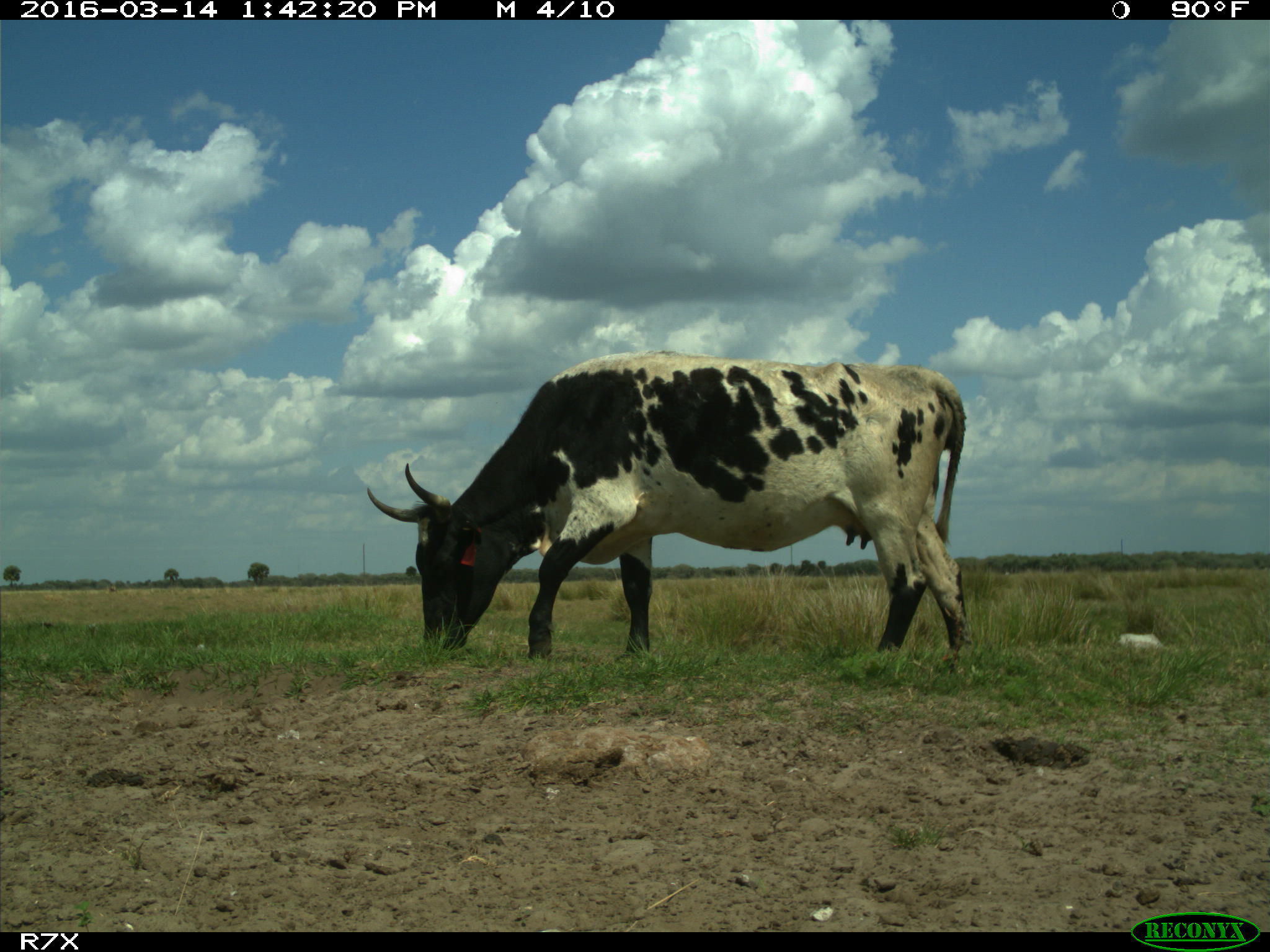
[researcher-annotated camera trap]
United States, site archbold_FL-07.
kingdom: Animalia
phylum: Chordata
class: Mammalia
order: Artiodactyla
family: Bovidae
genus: Bos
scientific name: Bos taurus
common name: domestic cow